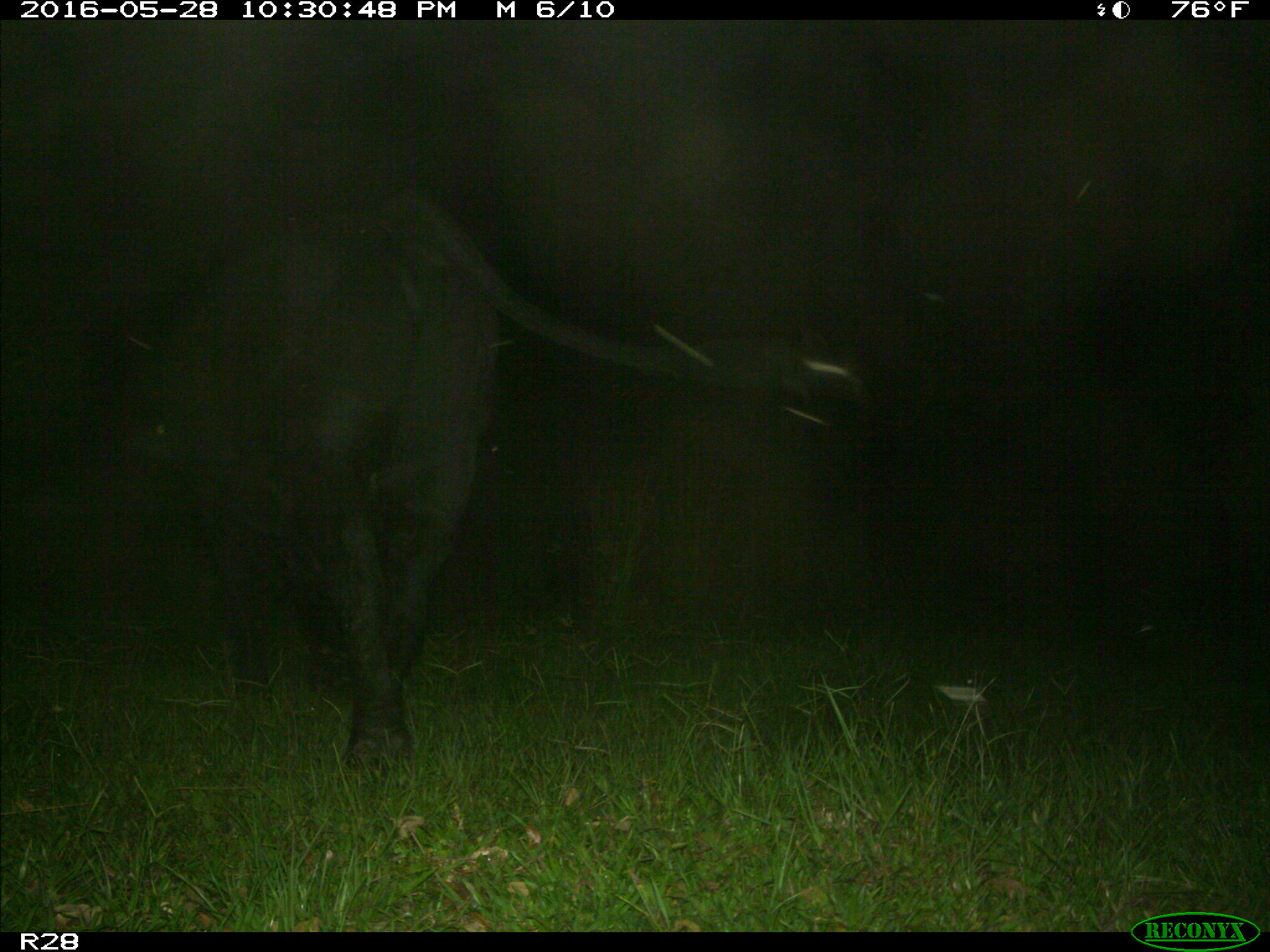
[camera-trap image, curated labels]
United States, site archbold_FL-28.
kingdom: Animalia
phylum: Chordata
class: Mammalia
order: Artiodactyla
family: Bovidae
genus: Bos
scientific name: Bos taurus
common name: domestic cow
Bos taurus (domestic cow).